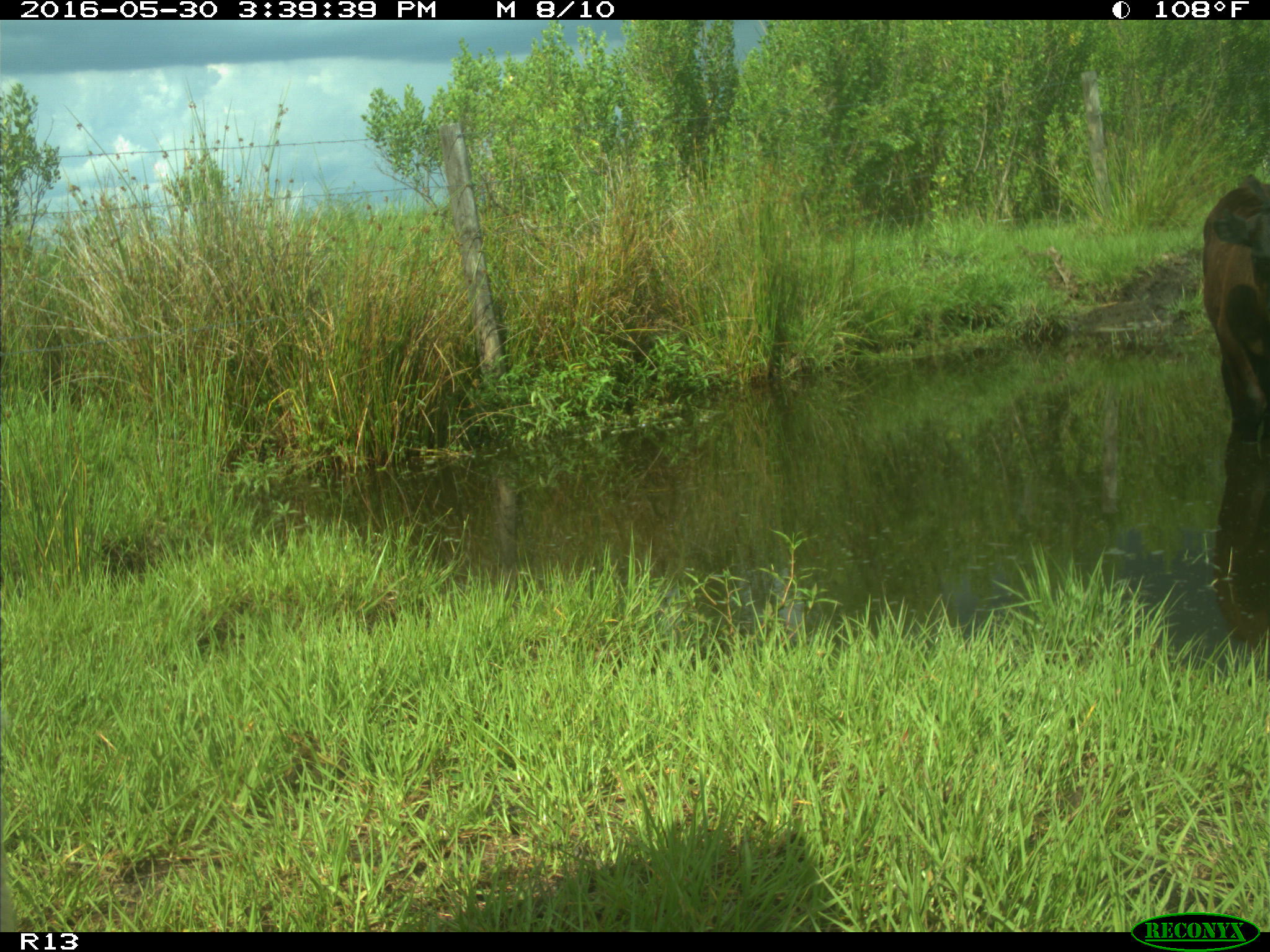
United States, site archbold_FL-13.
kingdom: Animalia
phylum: Chordata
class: Mammalia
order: Artiodactyla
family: Bovidae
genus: Bos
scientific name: Bos taurus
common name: domestic cow